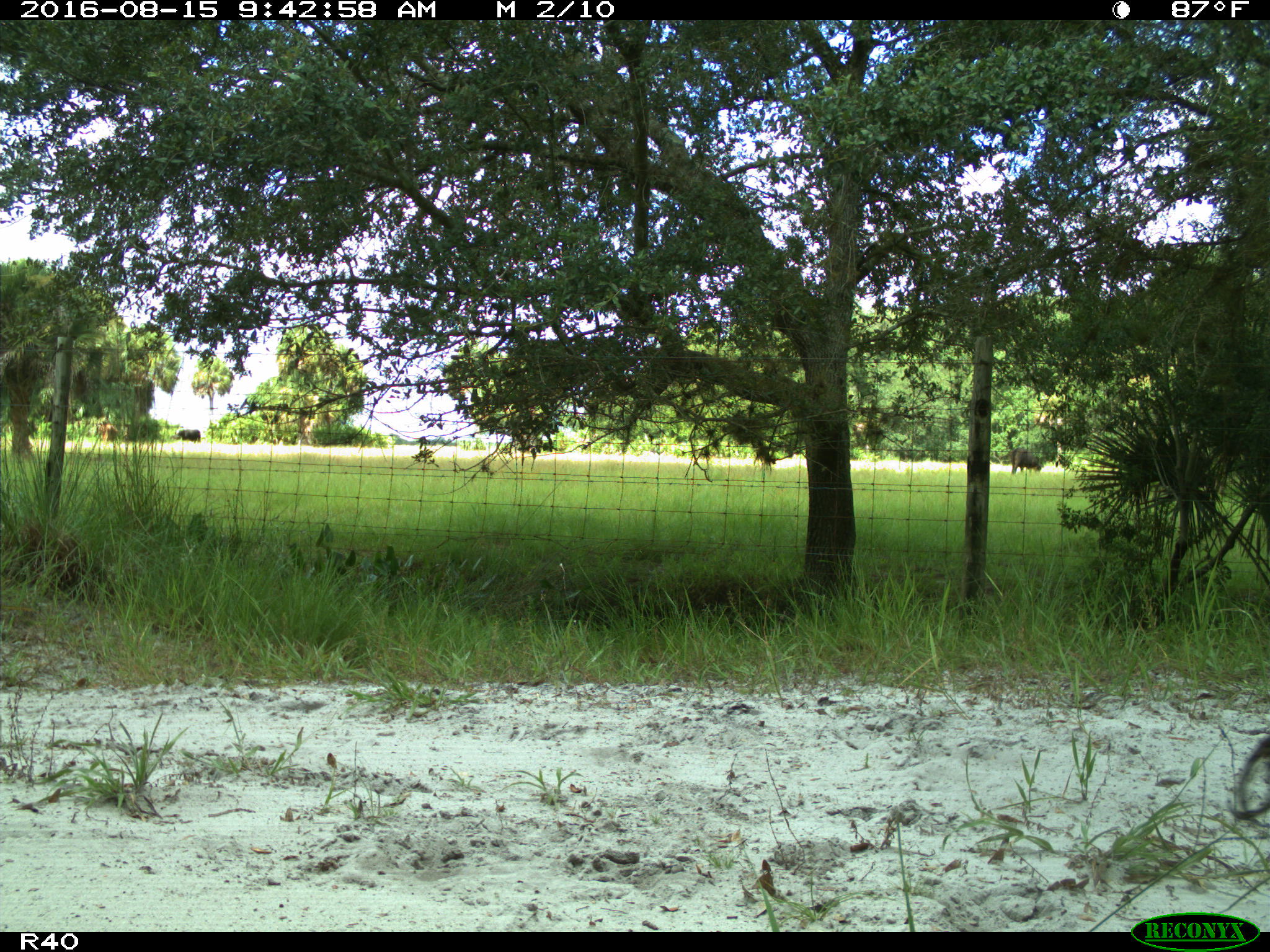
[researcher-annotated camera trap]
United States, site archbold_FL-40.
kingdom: Animalia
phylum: Chordata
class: Mammalia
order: Artiodactyla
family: Suidae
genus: Sus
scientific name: Sus scrofa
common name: wild boar